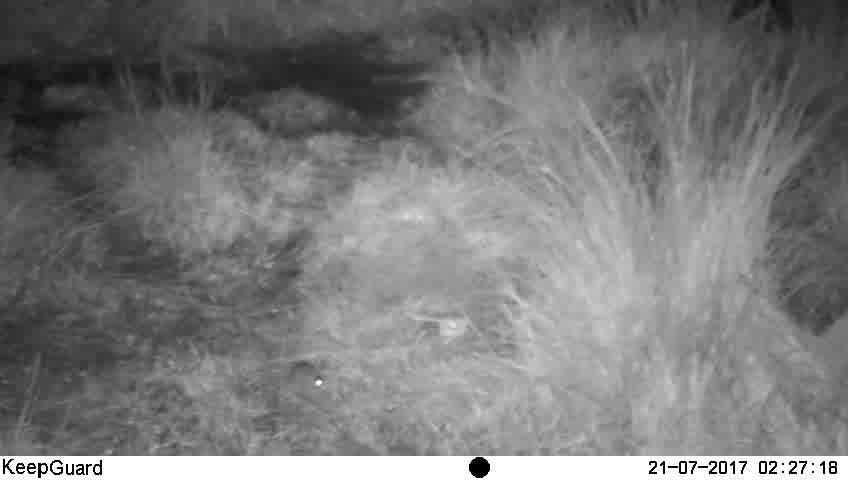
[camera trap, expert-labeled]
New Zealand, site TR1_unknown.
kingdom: Animalia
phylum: Chordata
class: Mammalia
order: Rodentia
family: Muridae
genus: Mus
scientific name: Mus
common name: mouse